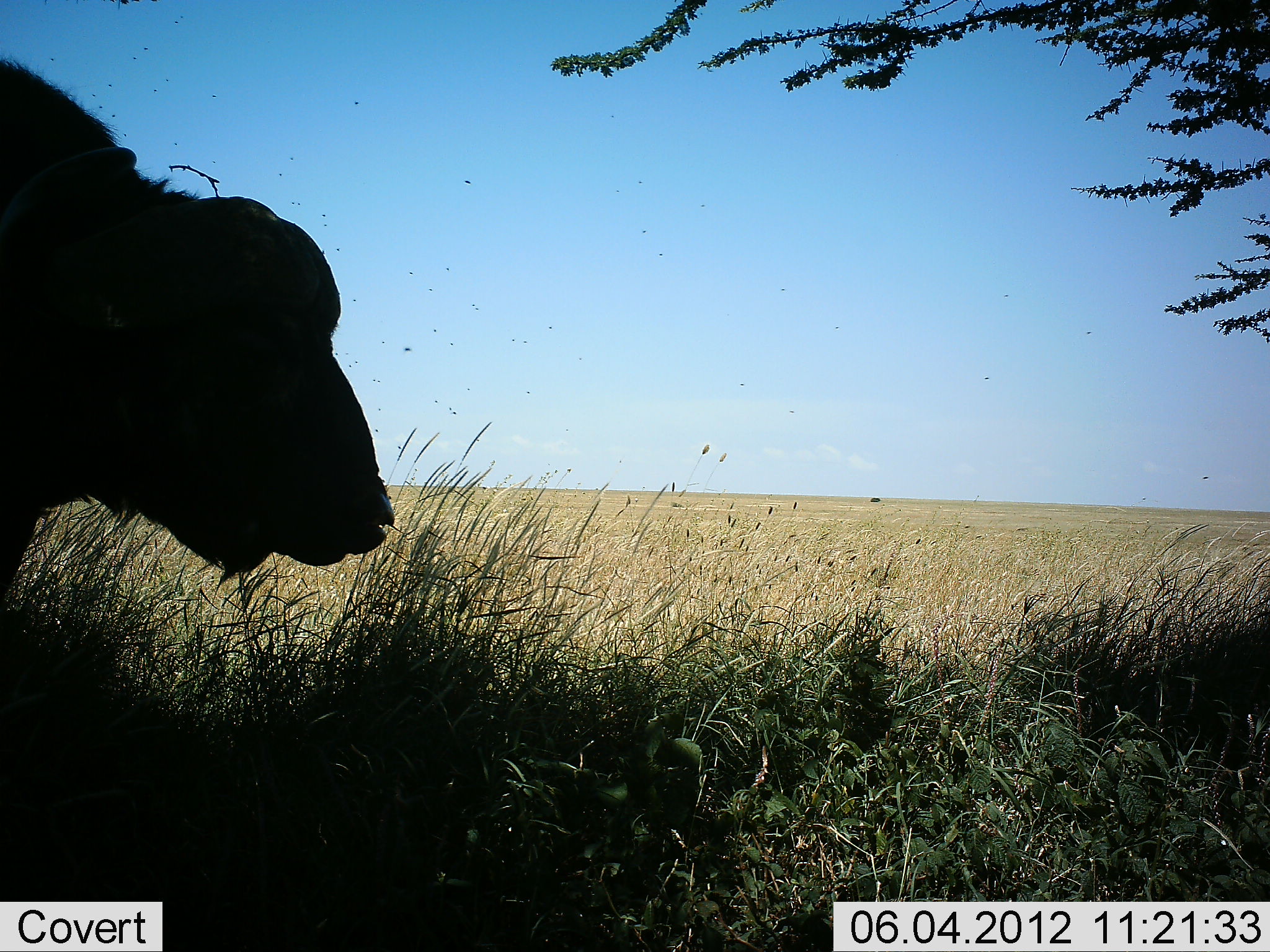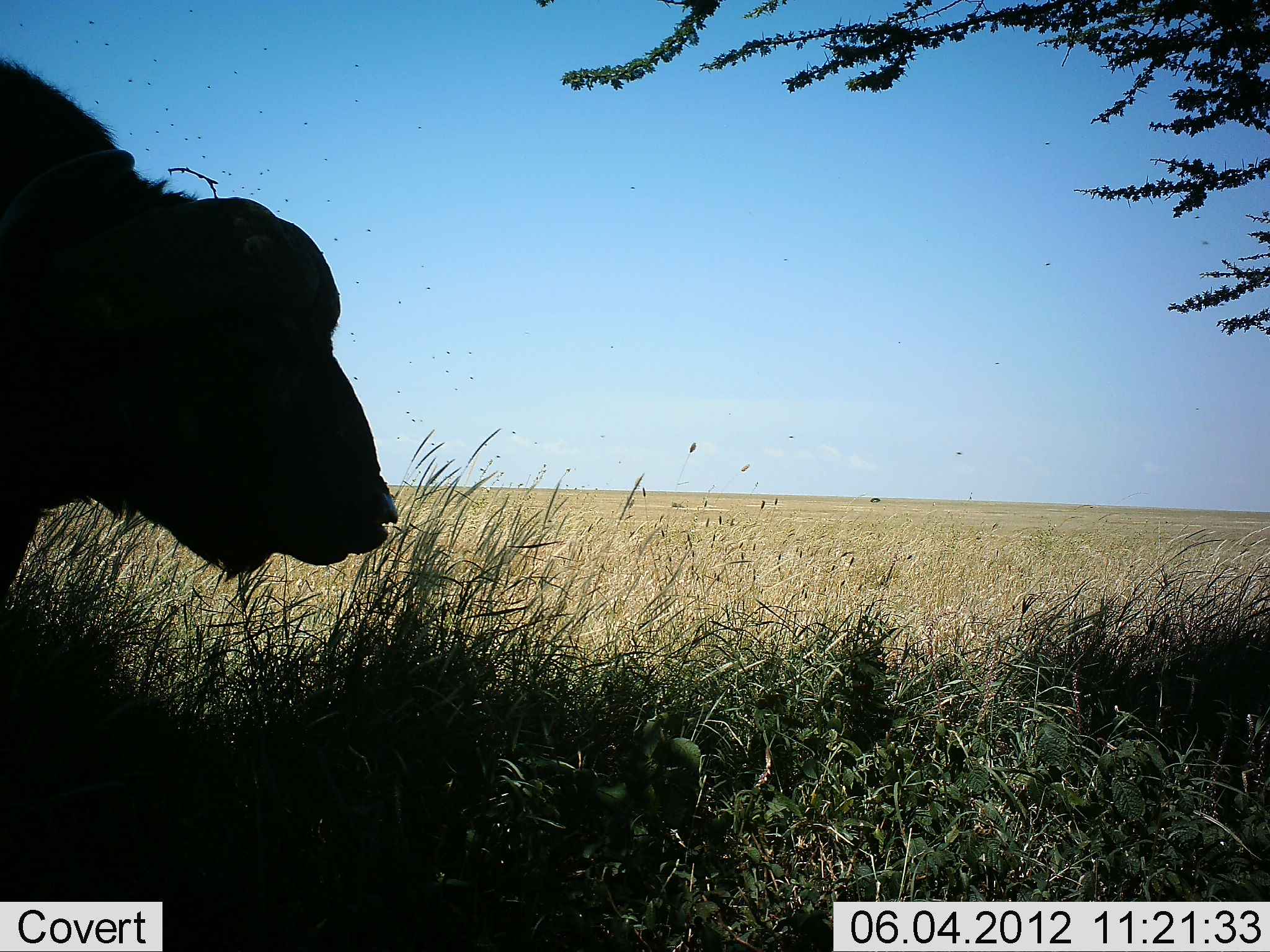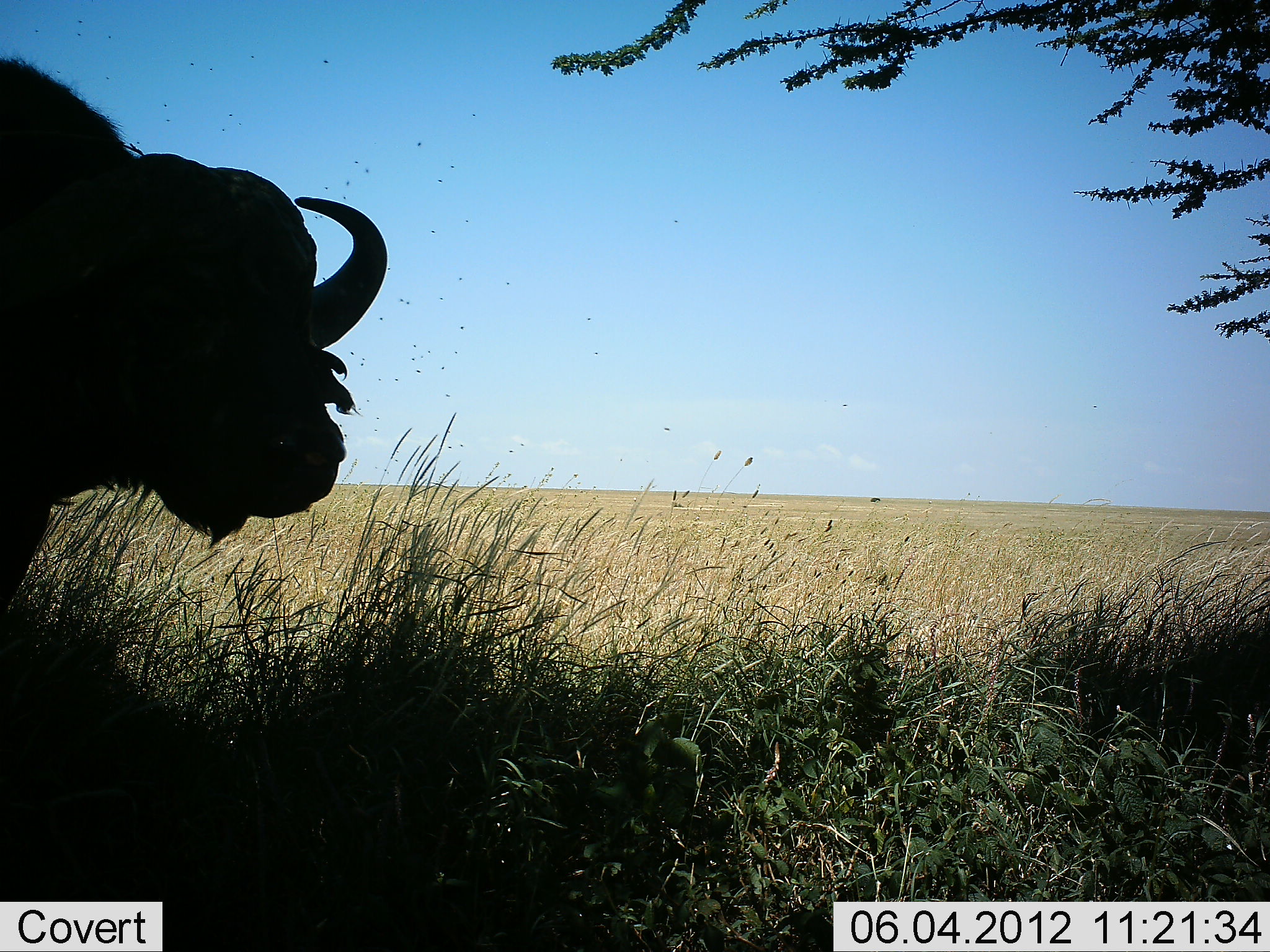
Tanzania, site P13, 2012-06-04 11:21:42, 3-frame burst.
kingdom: Animalia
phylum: Chordata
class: Mammalia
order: Artiodactyla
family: Bovidae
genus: Syncerus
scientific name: Syncerus caffer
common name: cape buffalo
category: buffalo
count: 1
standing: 100%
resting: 0%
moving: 10%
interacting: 0%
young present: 0%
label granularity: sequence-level